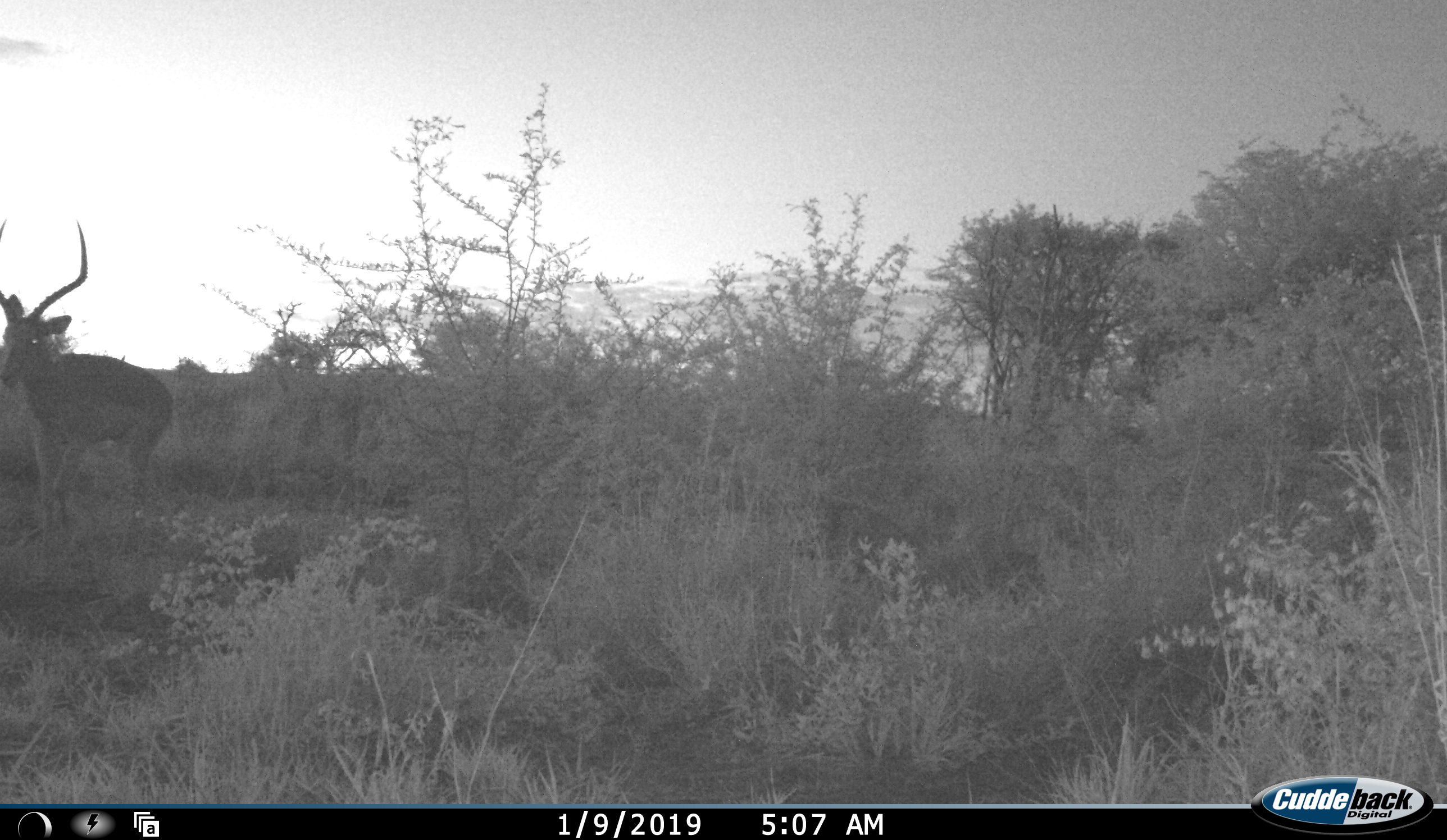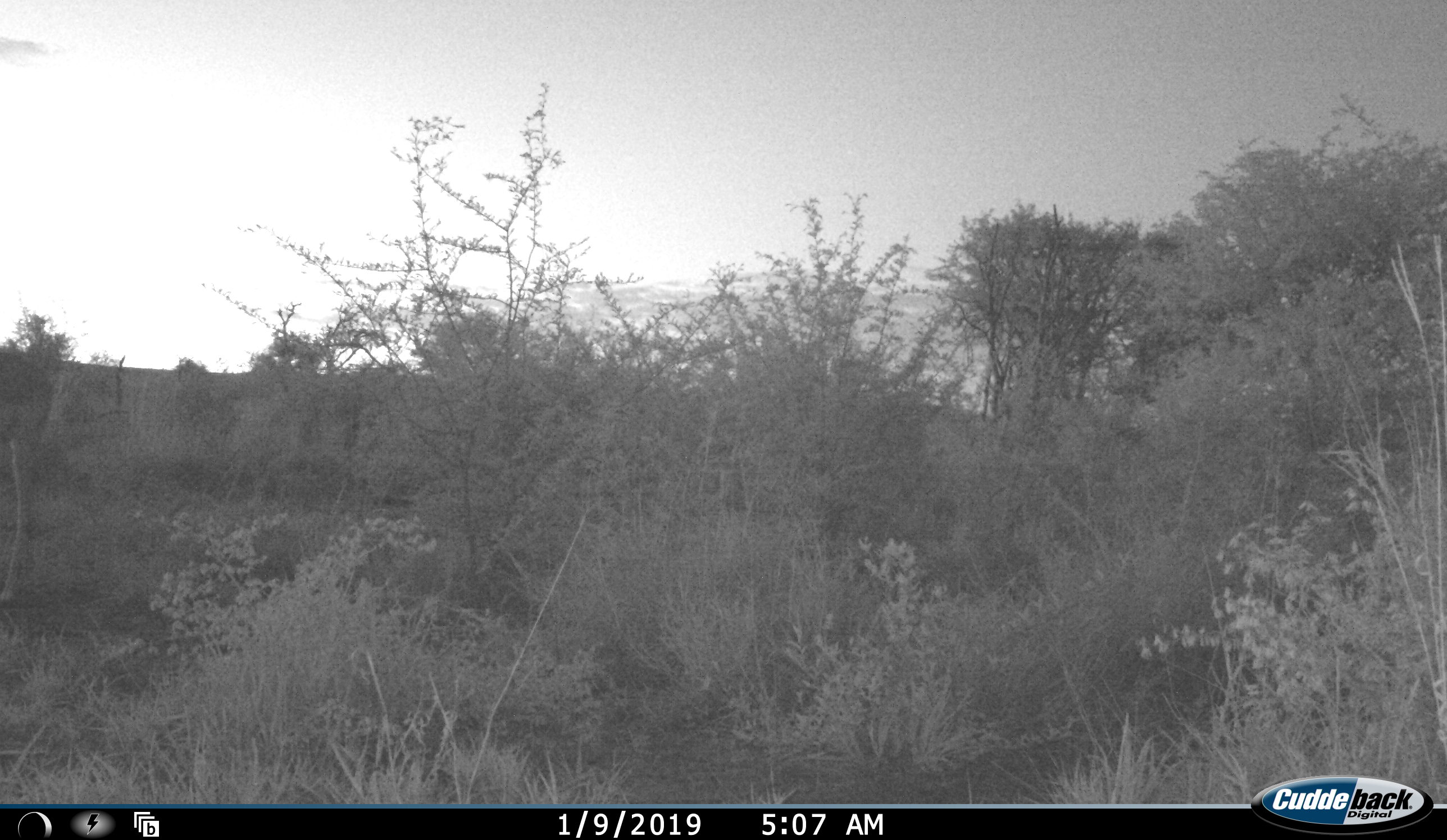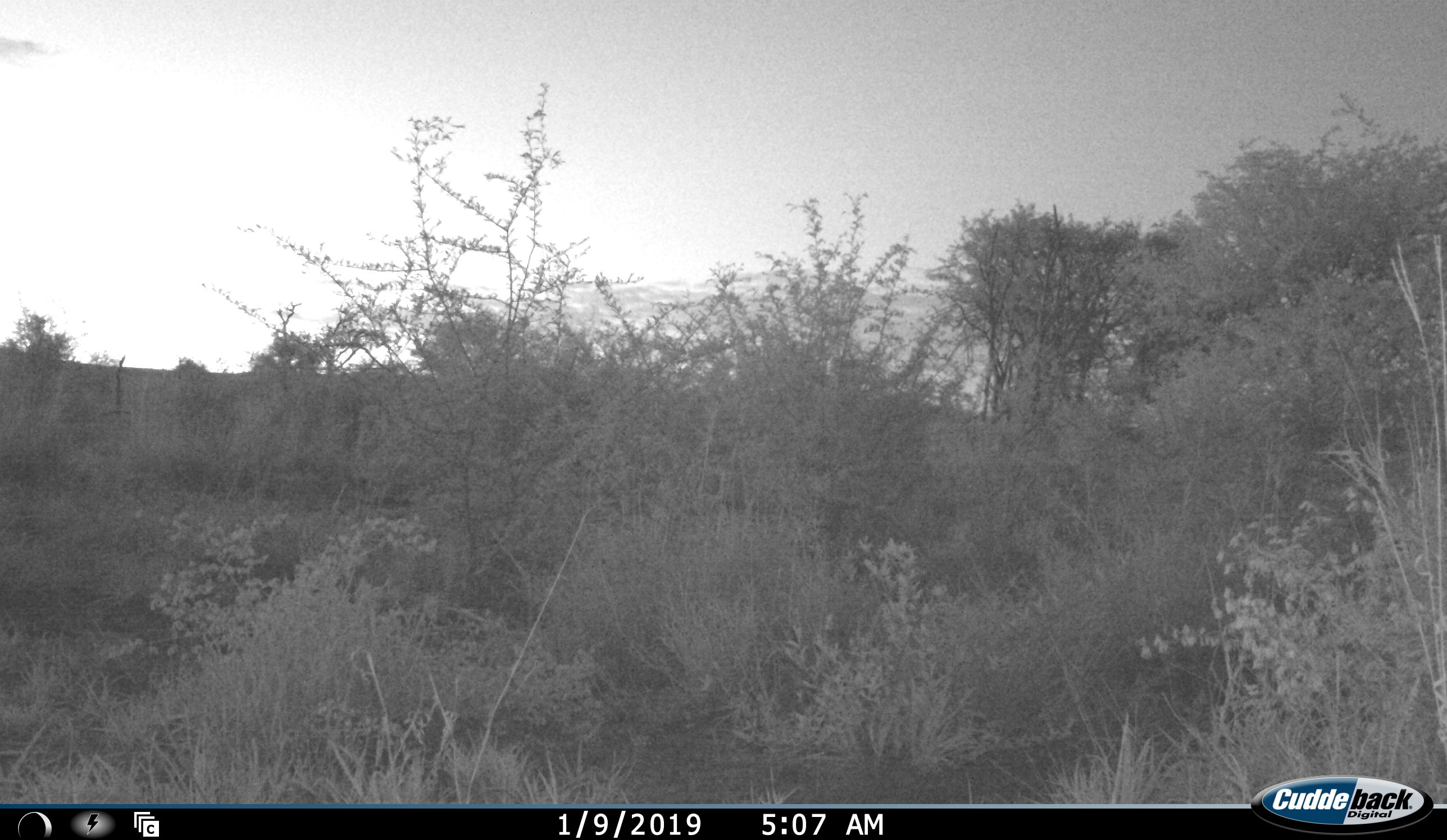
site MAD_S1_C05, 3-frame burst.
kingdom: Animalia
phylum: Chordata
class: Mammalia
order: Artiodactyla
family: Bovidae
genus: Aepyceros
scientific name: Aepyceros melampus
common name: impala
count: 1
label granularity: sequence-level